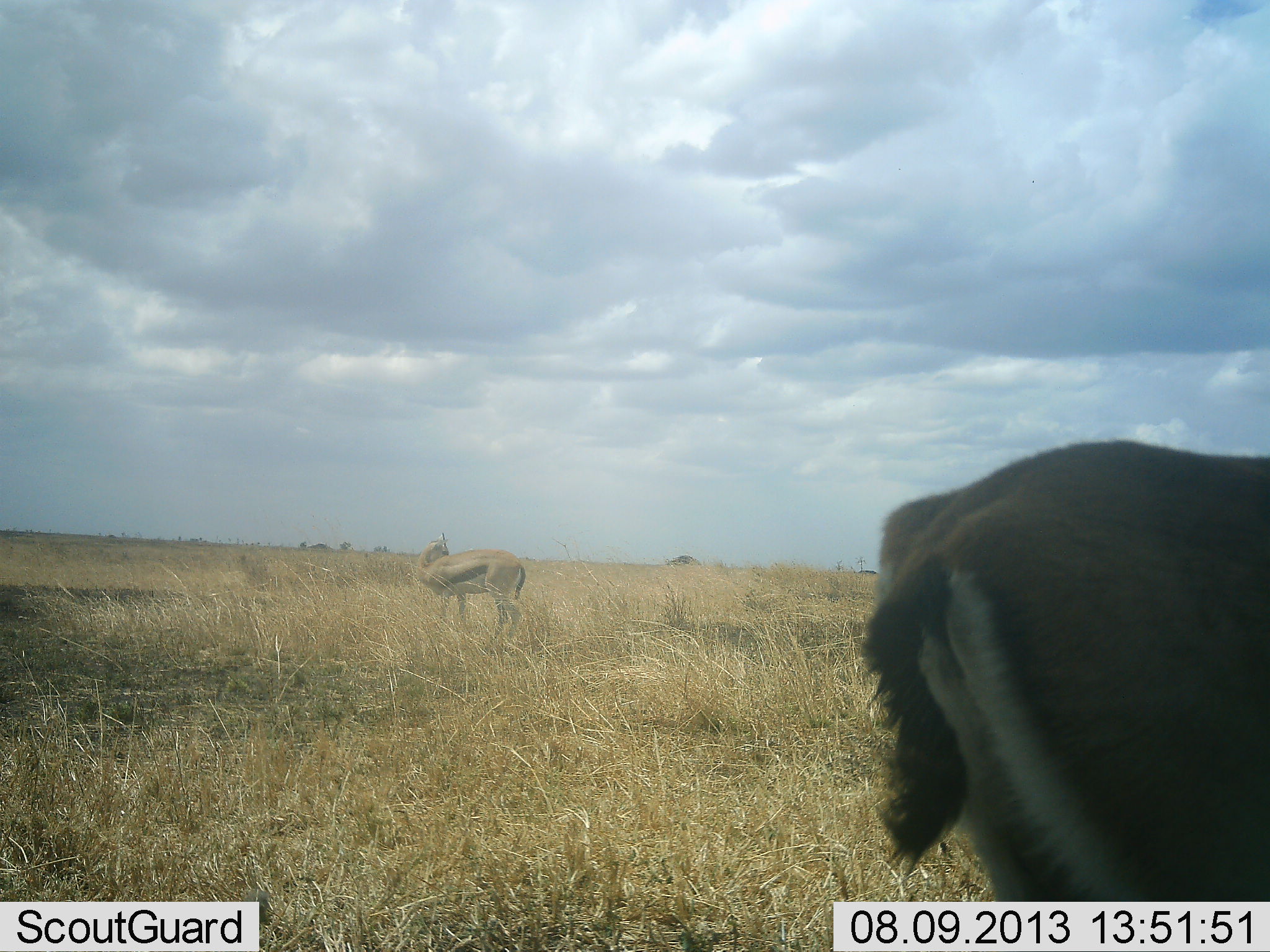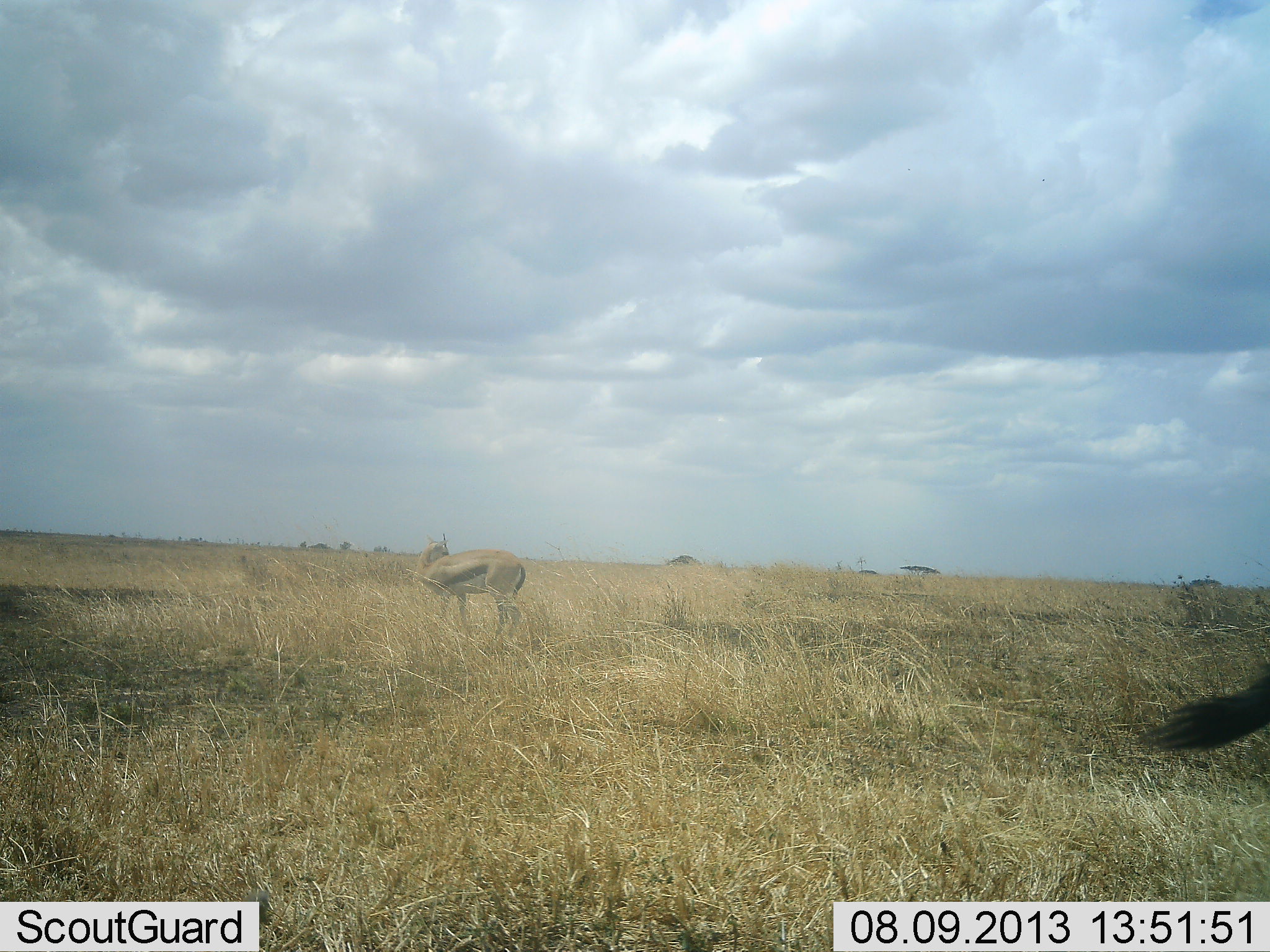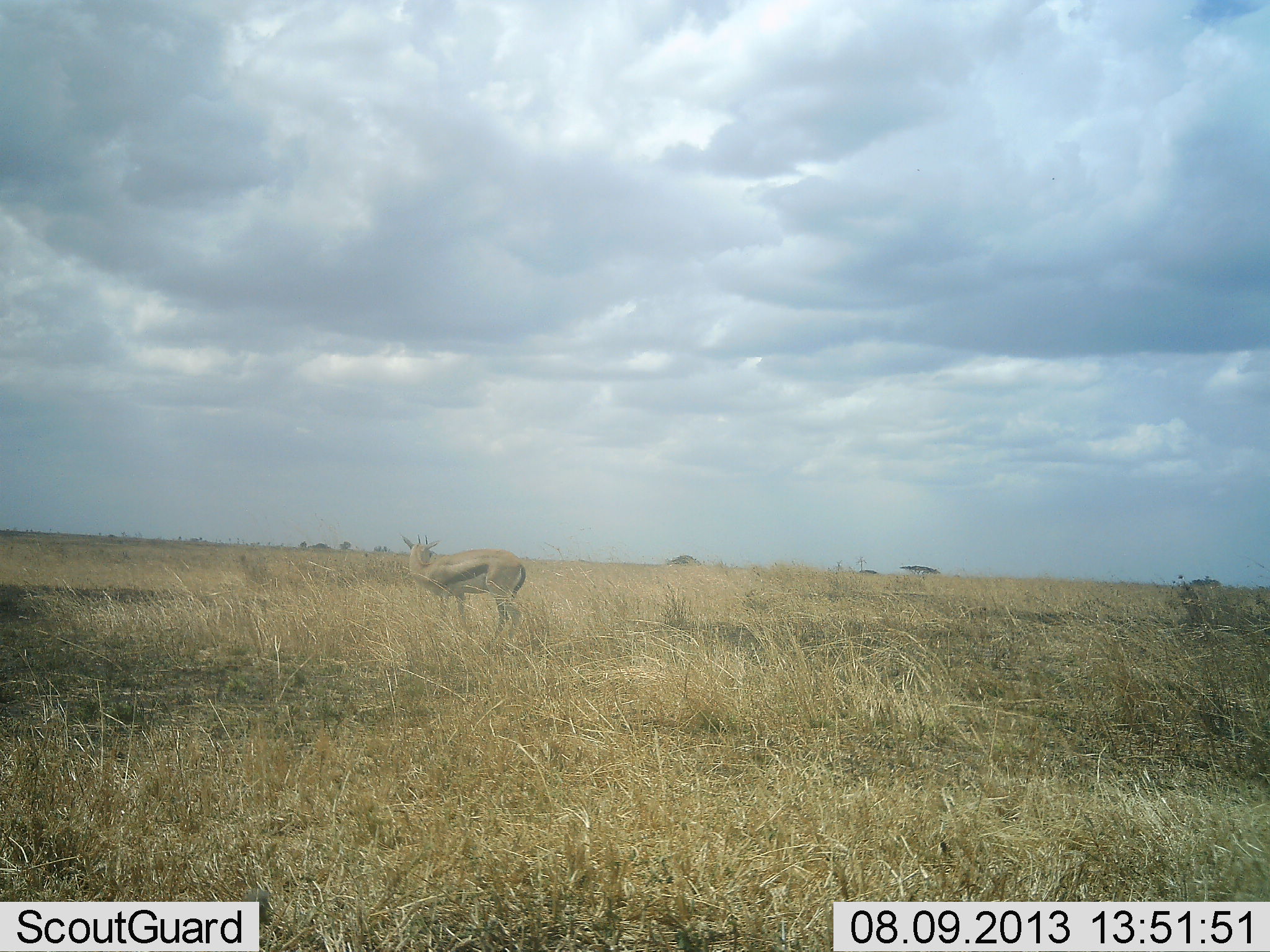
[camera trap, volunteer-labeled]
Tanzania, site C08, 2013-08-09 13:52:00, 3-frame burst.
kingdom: Animalia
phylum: Chordata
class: Mammalia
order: Artiodactyla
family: Bovidae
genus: Eudorcas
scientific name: Eudorcas thomsonii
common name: thomson's gazelle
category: gazellethomsons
Gazellethomsons (thomson's gazelle) (Eudorcas thomsonii), count 2. Behavior (volunteer vote fractions): standing 100%, resting 0%, moving 80%, interacting 0%. Young present (vote fraction): 0%. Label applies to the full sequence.